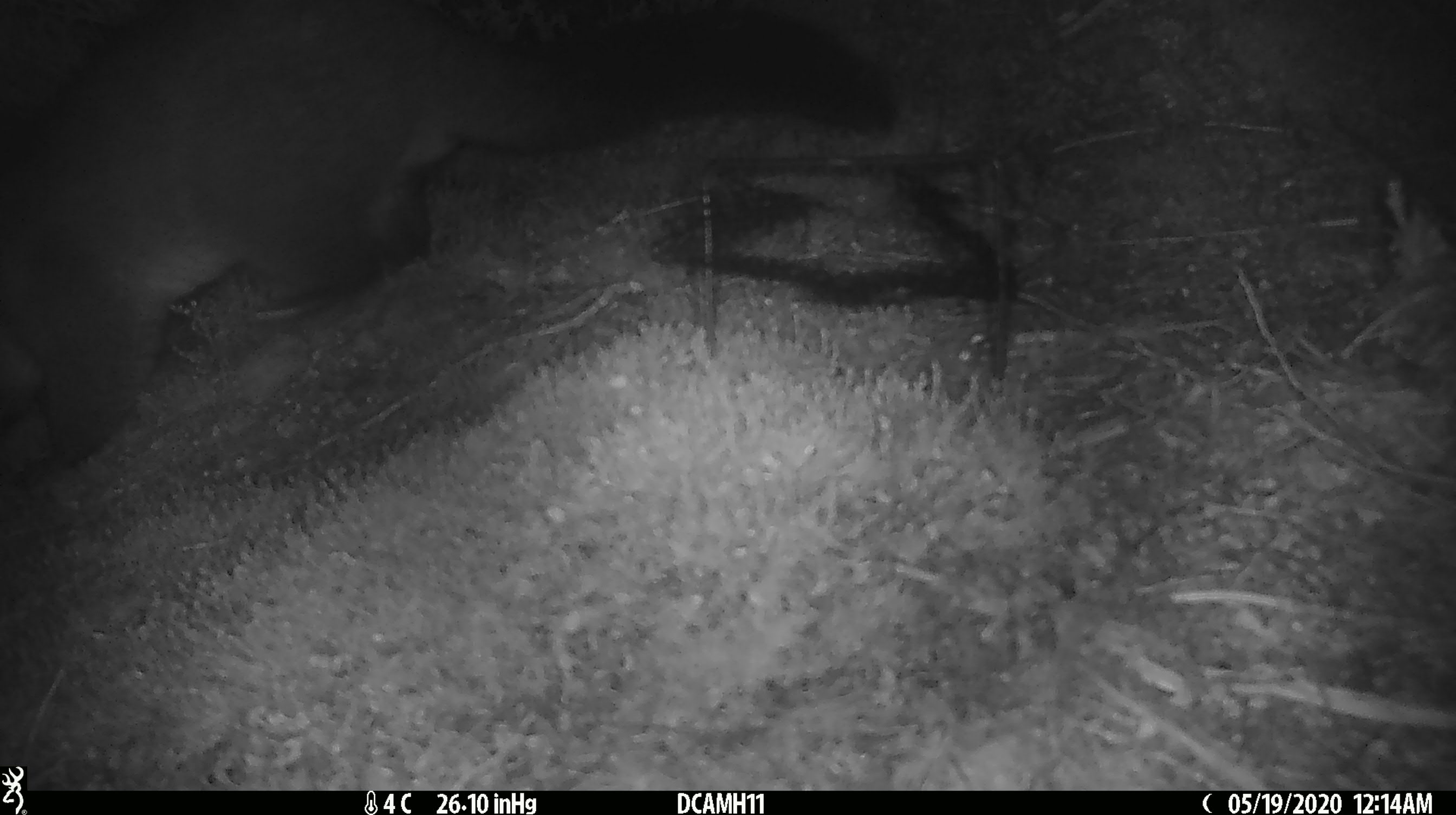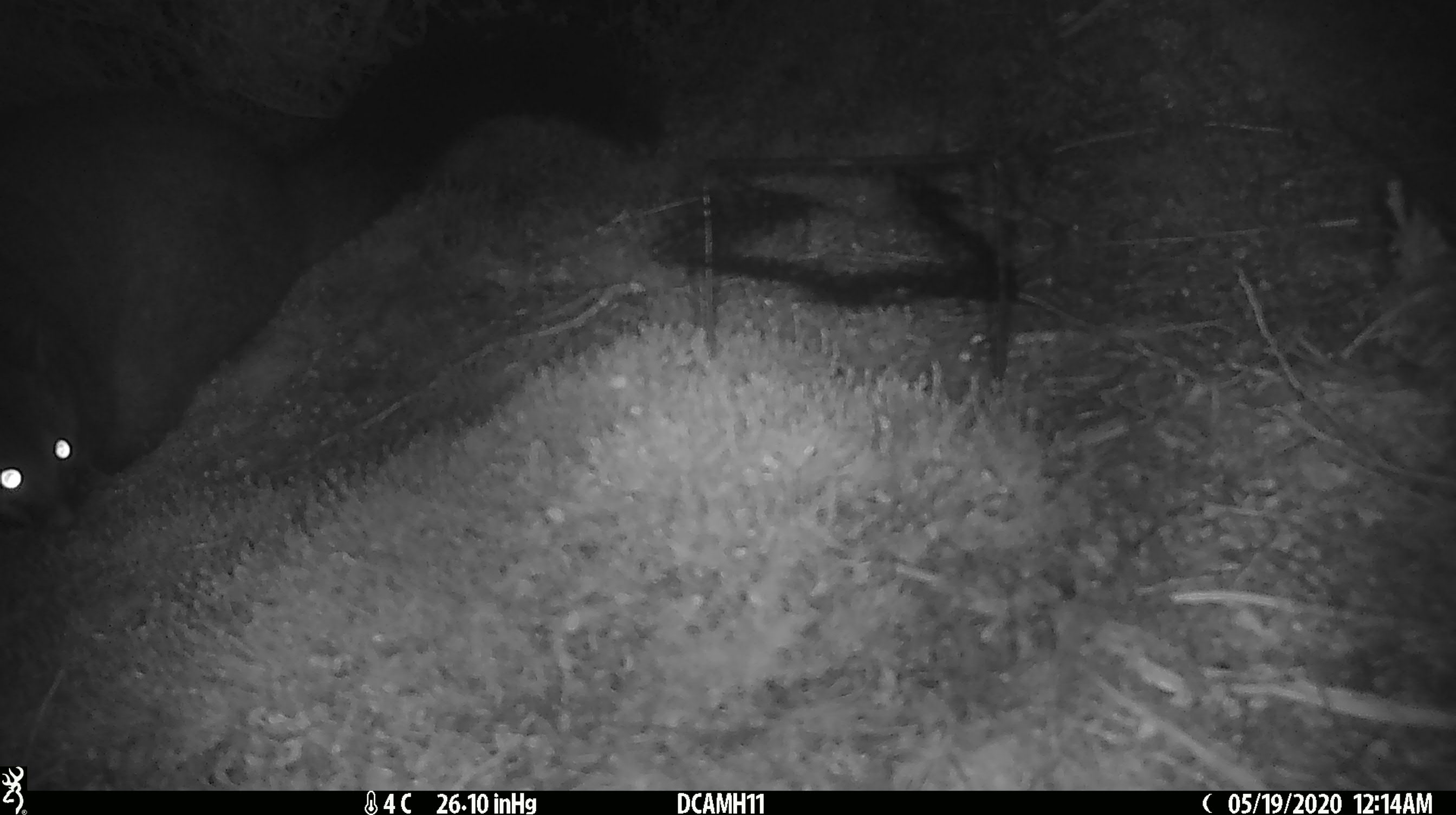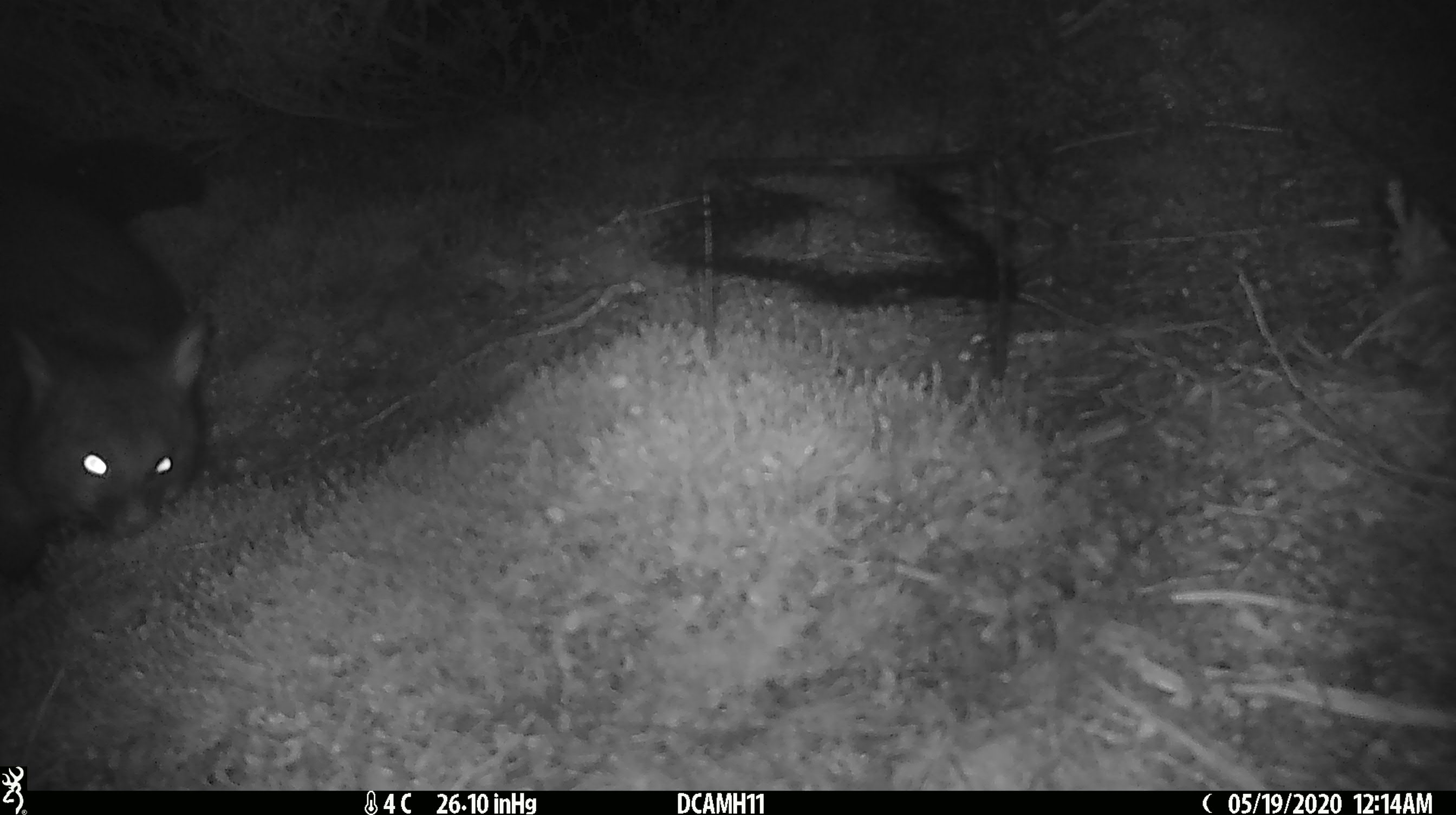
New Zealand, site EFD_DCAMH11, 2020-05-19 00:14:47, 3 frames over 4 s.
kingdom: Animalia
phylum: Chordata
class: Mammalia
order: Diprotodontia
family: Phalangeridae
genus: Trichosurus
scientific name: Trichosurus vulpecula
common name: common brushtail possum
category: possum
Possum (common brushtail possum) (Trichosurus vulpecula).